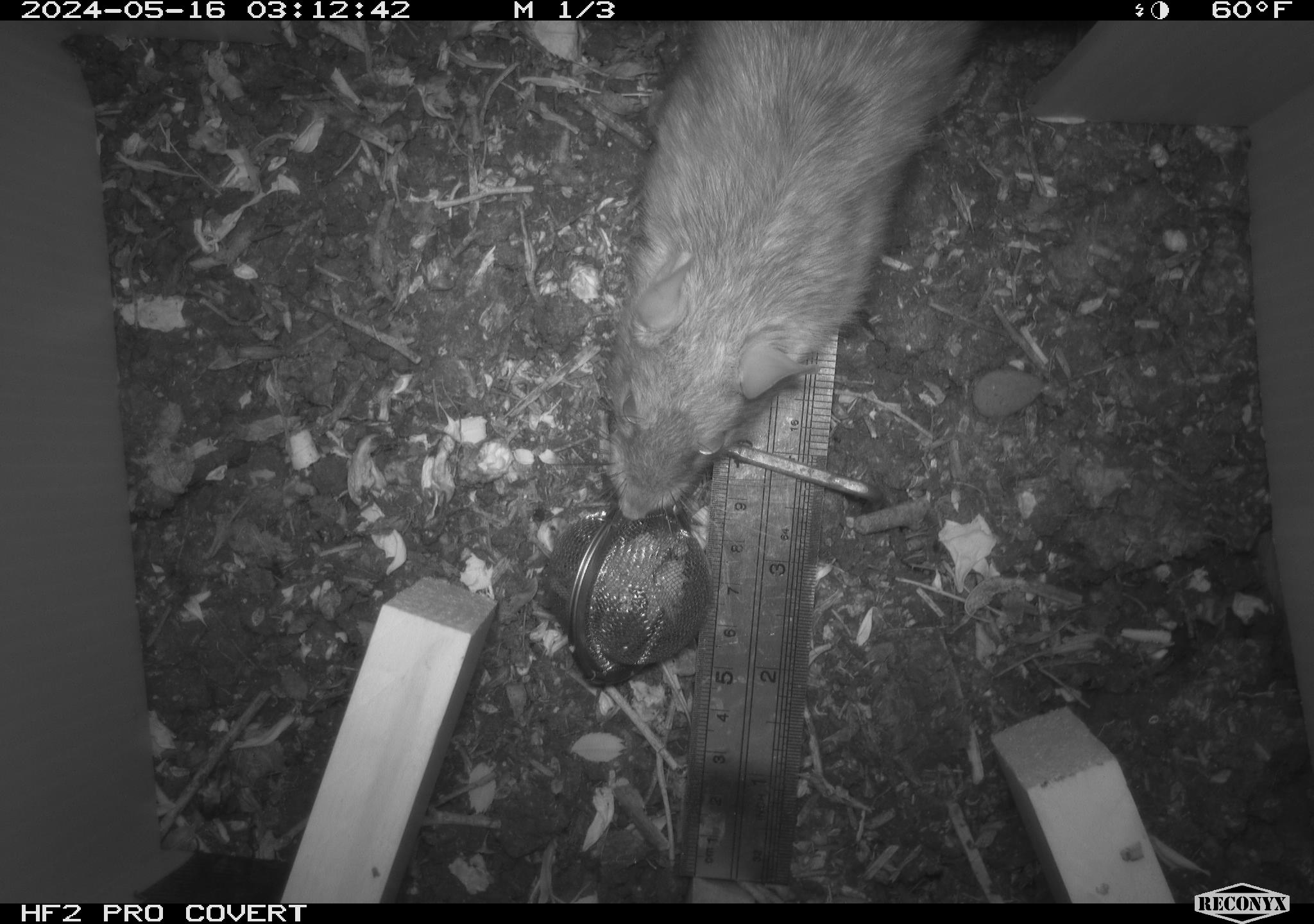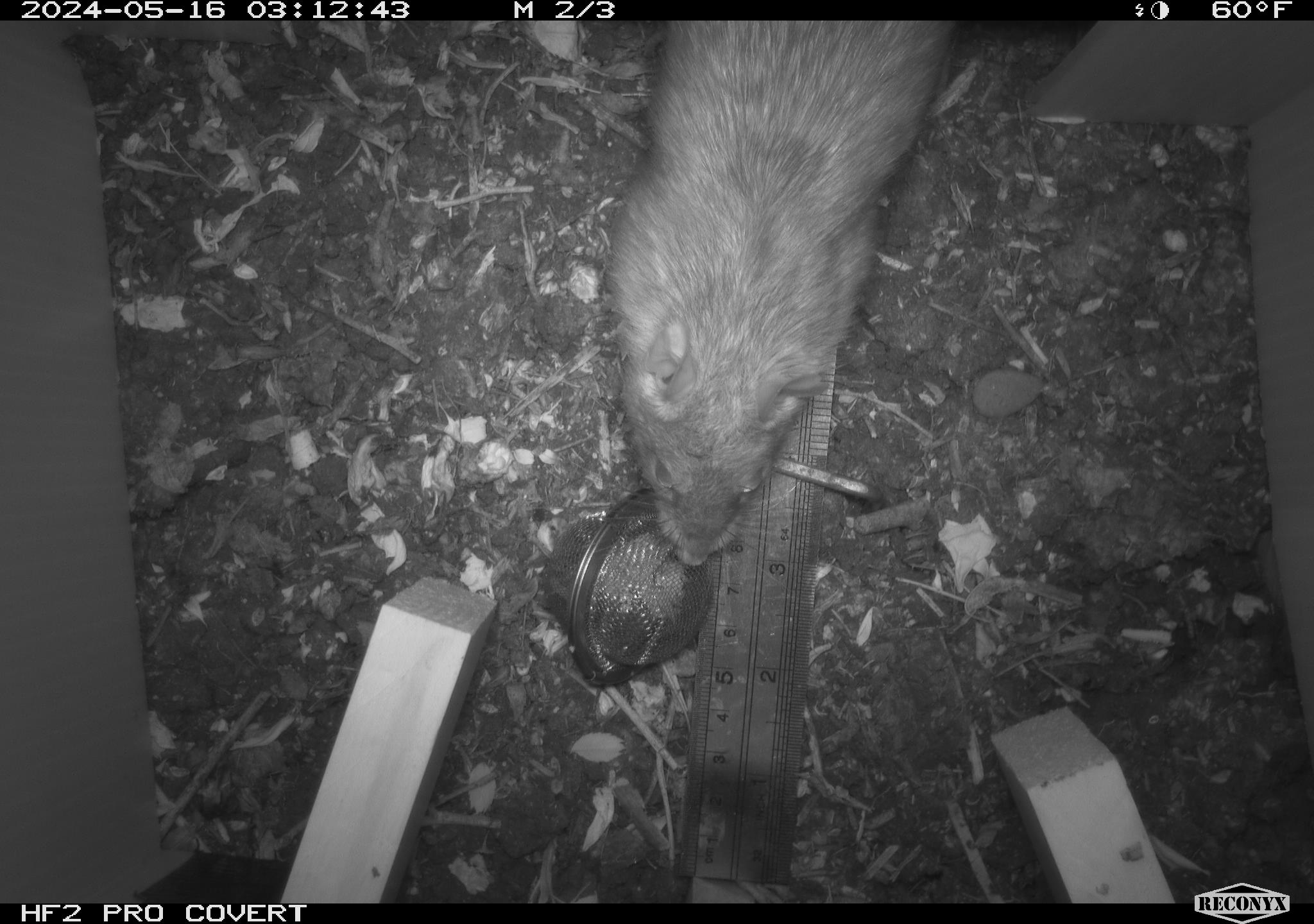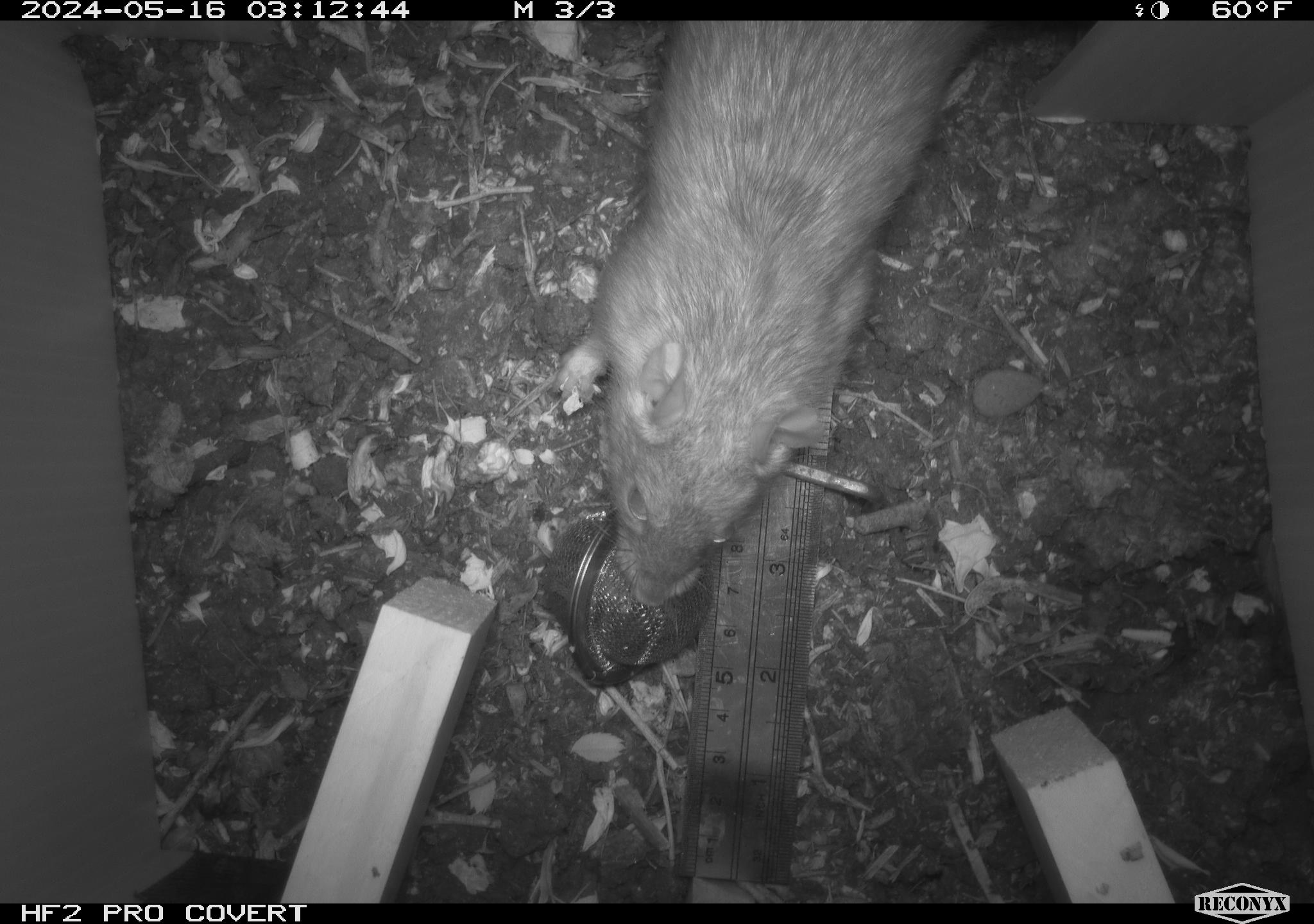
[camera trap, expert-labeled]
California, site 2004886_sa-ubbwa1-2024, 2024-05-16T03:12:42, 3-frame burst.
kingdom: Animalia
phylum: Chordata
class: Mammalia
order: Rodentia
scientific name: Rodentia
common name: woodrat or rat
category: woodrat or rat species